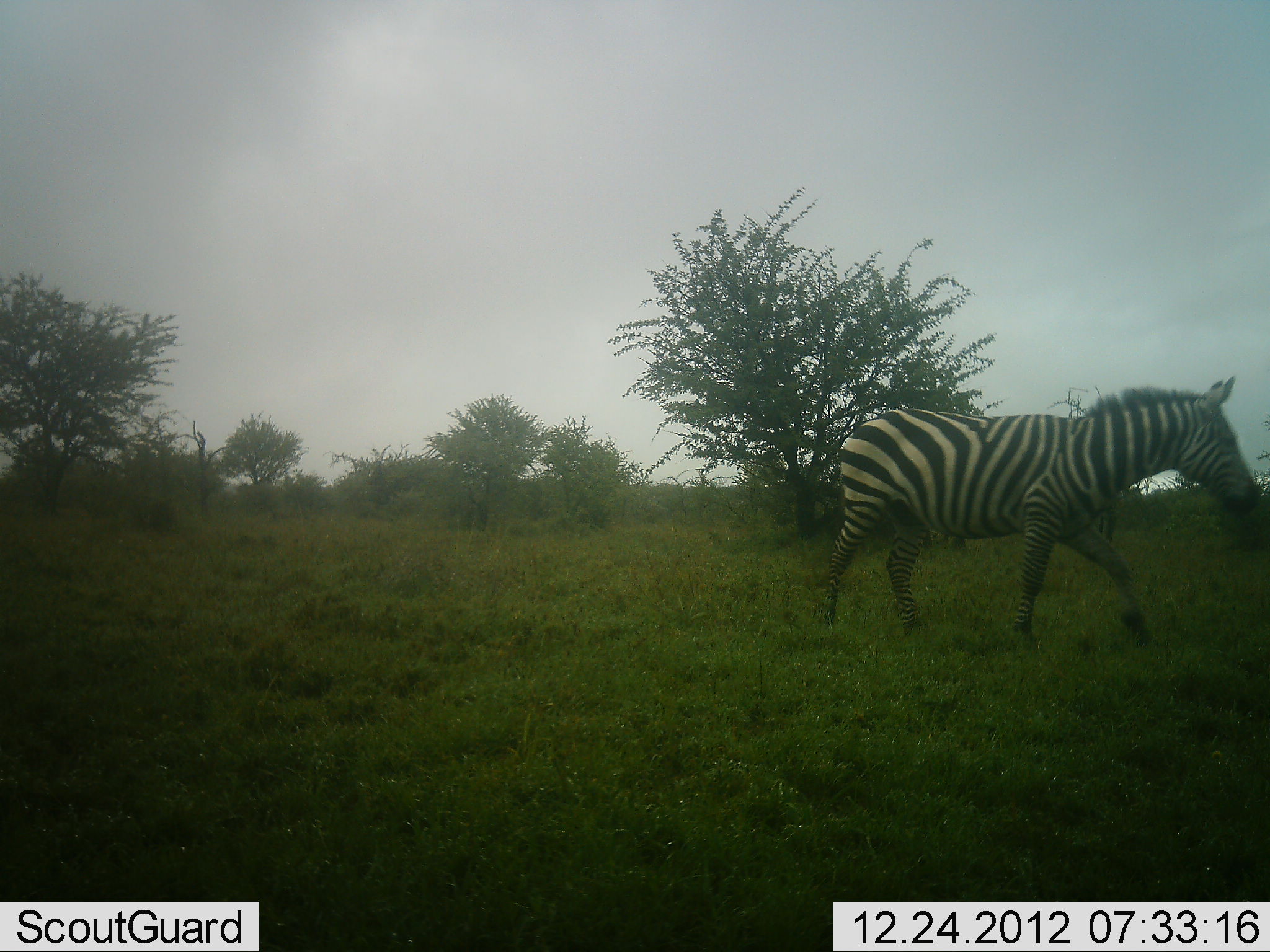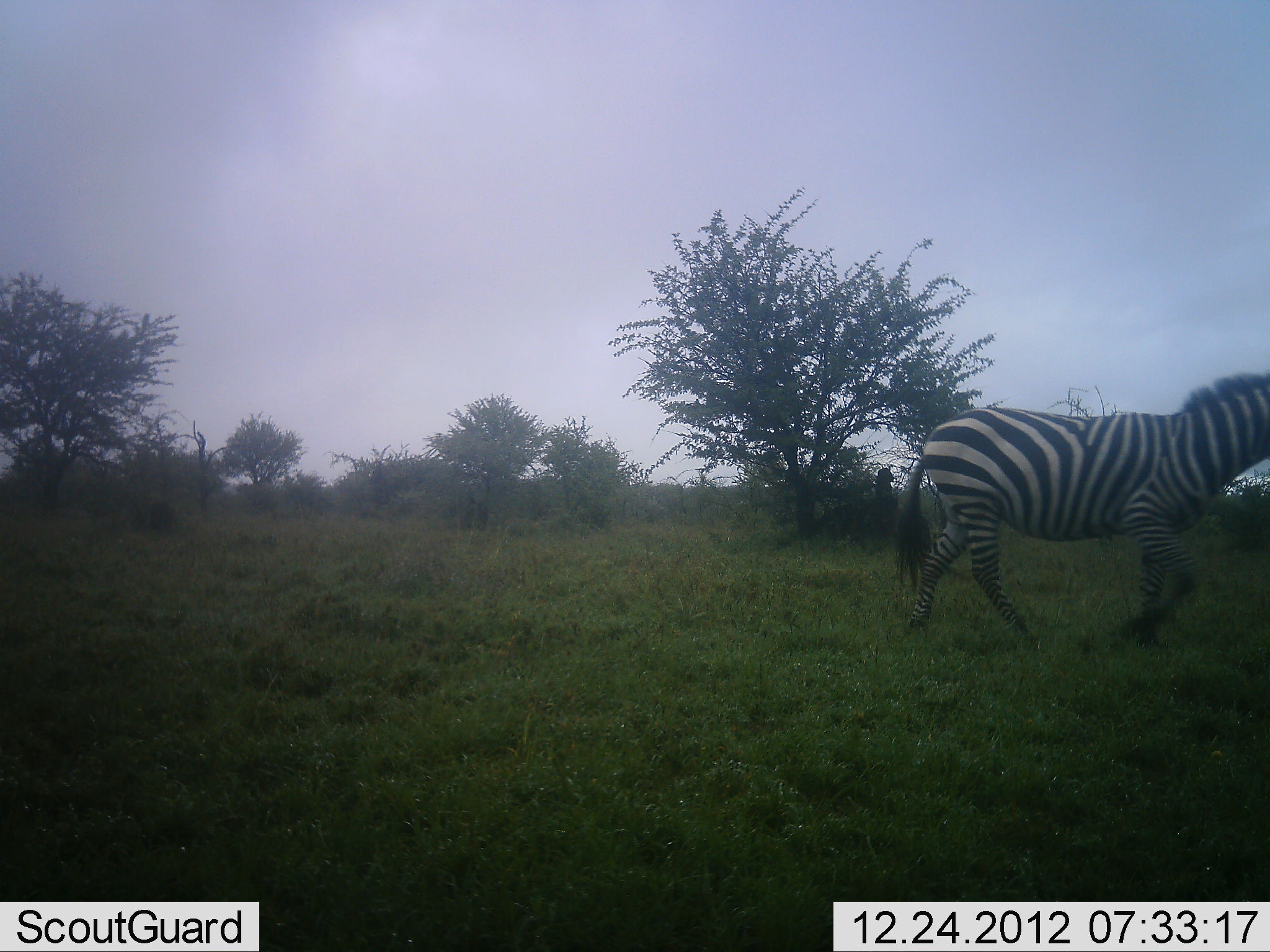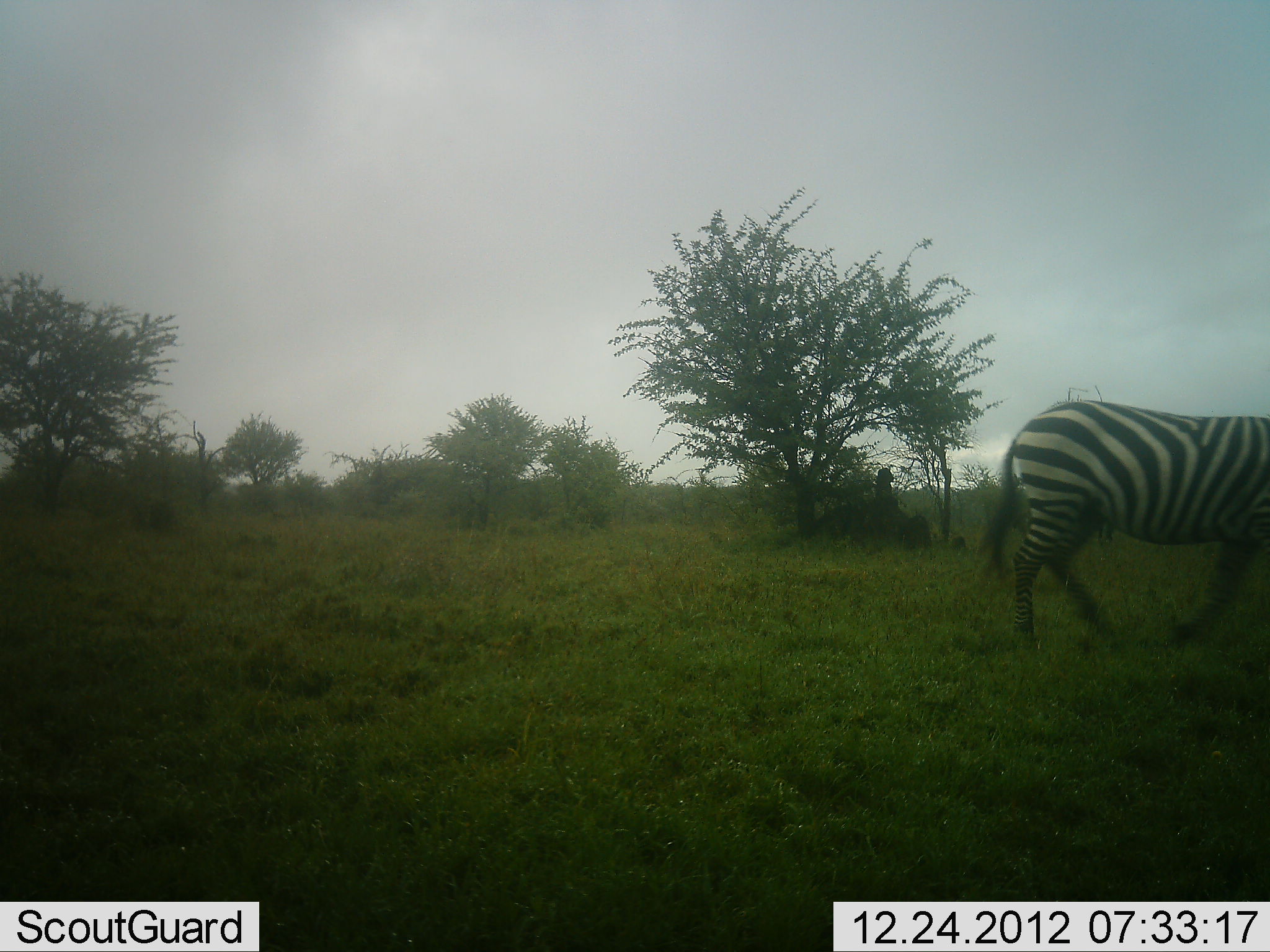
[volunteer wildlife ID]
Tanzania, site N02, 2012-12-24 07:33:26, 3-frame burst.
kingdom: Animalia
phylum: Chordata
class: Mammalia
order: Perissodactyla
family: Equidae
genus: Equus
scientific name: Equus quagga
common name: plains zebra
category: zebra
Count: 1.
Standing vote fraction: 0%.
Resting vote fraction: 0%.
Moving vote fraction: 100%.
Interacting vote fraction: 0%.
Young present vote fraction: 0%.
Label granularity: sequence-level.